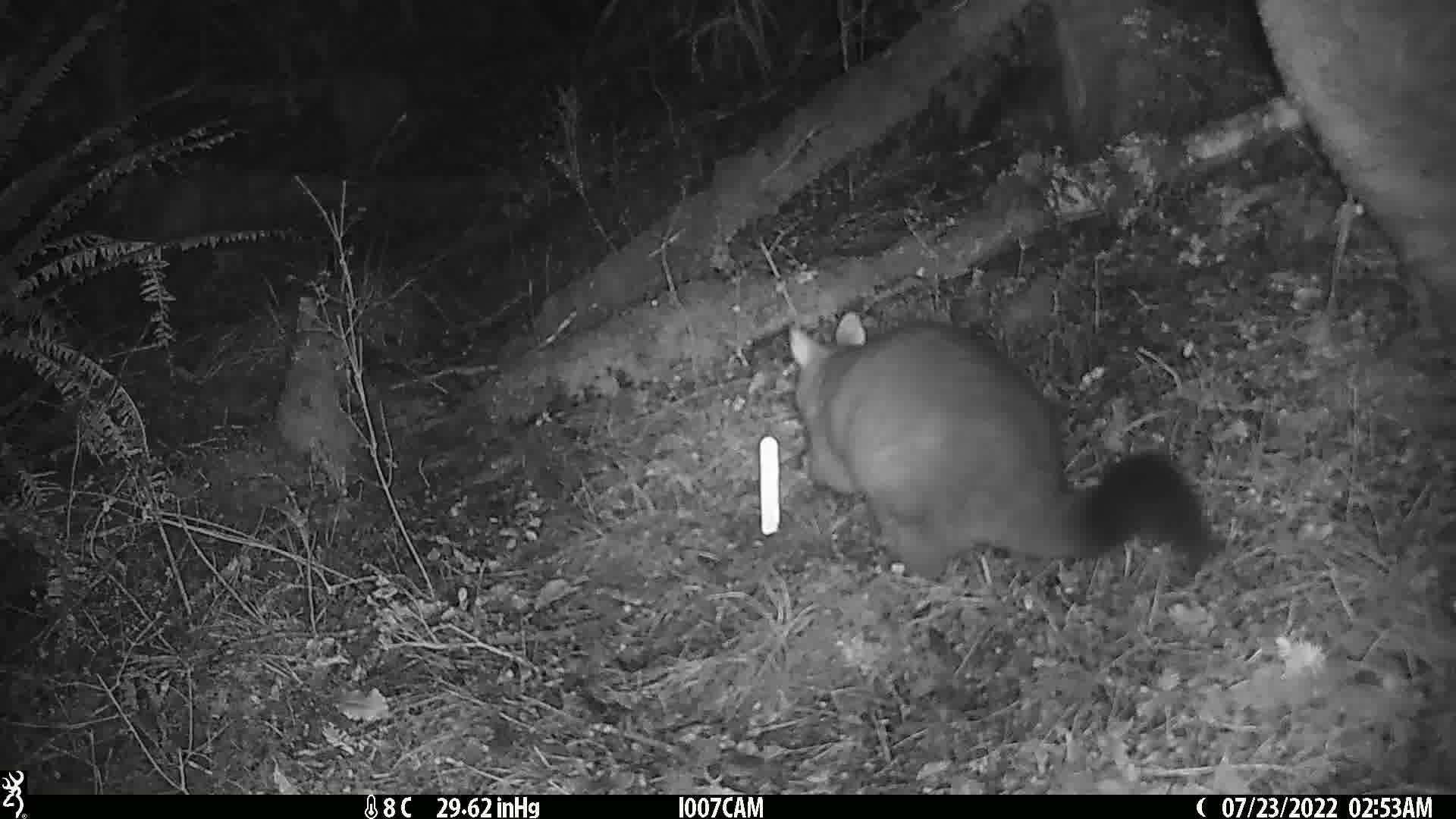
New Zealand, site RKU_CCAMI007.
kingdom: Animalia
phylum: Chordata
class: Mammalia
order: Diprotodontia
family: Phalangeridae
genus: Trichosurus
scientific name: Trichosurus vulpecula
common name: common brushtail possum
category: possum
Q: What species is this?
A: Possum (common brushtail possum) (Trichosurus vulpecula).